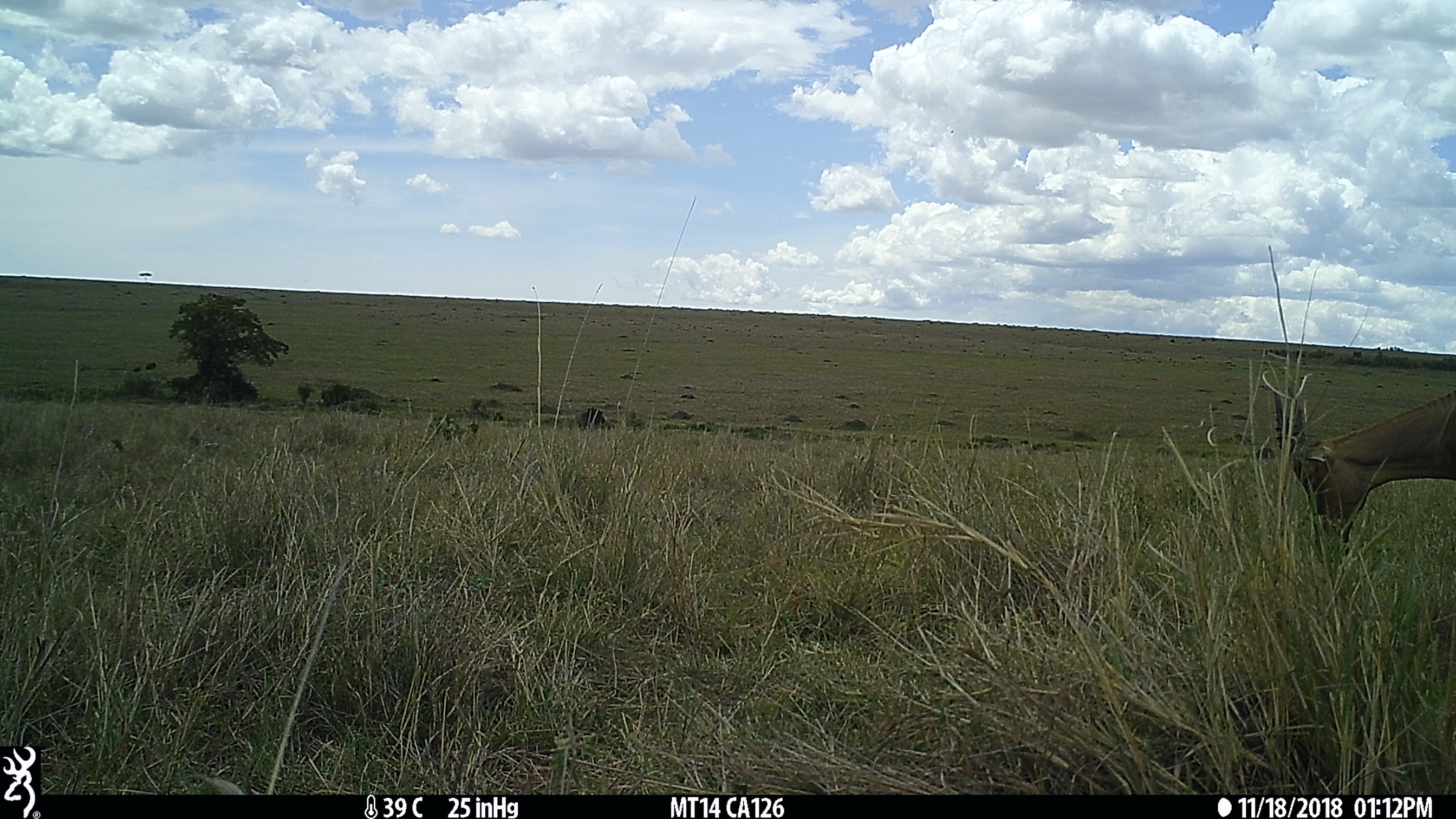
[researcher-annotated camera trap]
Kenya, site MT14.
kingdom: Animalia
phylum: Chordata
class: Mammalia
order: Artiodactyla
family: Bovidae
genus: Damaliscus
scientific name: Damaliscus lunatus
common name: topi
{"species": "topi (Damaliscus lunatus)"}